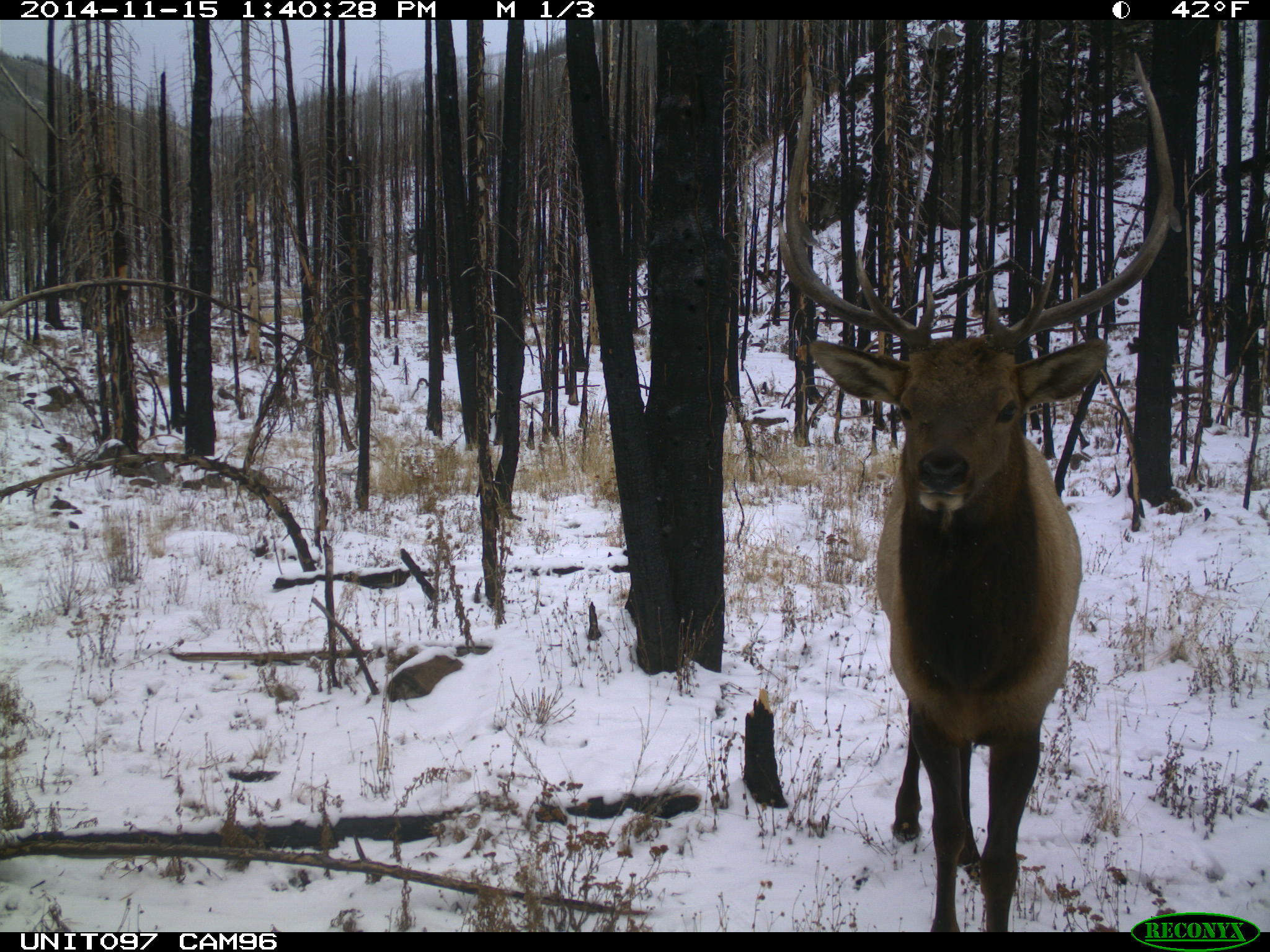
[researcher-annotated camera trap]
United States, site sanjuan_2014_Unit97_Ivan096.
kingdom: Animalia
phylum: Chordata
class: Mammalia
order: Artiodactyla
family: Cervidae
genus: Cervus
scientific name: Cervus elaphus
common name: red deer